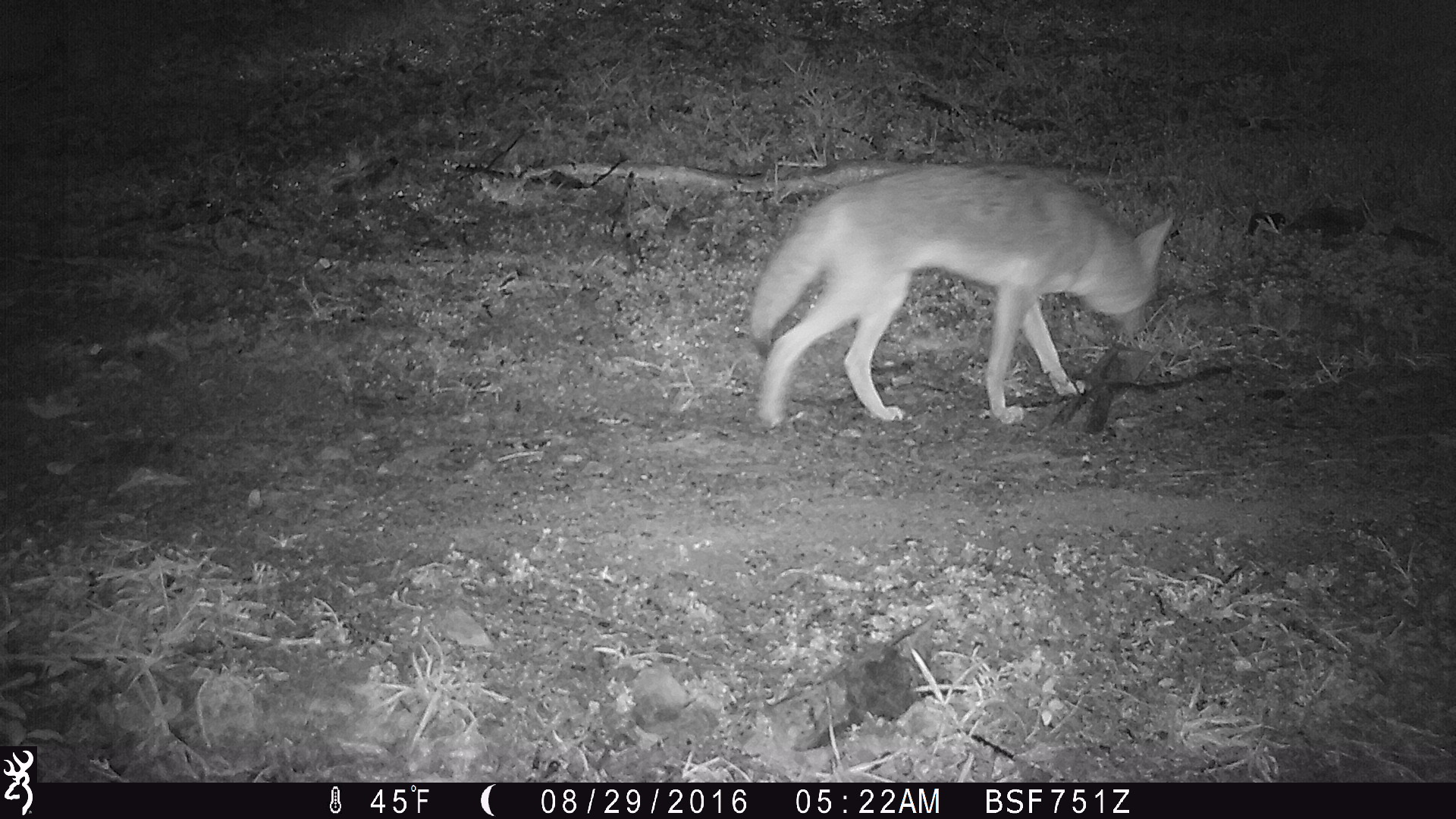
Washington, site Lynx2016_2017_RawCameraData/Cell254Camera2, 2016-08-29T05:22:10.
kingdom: Animalia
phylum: Chordata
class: Mammalia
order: Carnivora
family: Canidae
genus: Canis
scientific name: Canis latrans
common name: coyote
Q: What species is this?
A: Canis latrans (coyote).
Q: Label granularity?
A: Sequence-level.